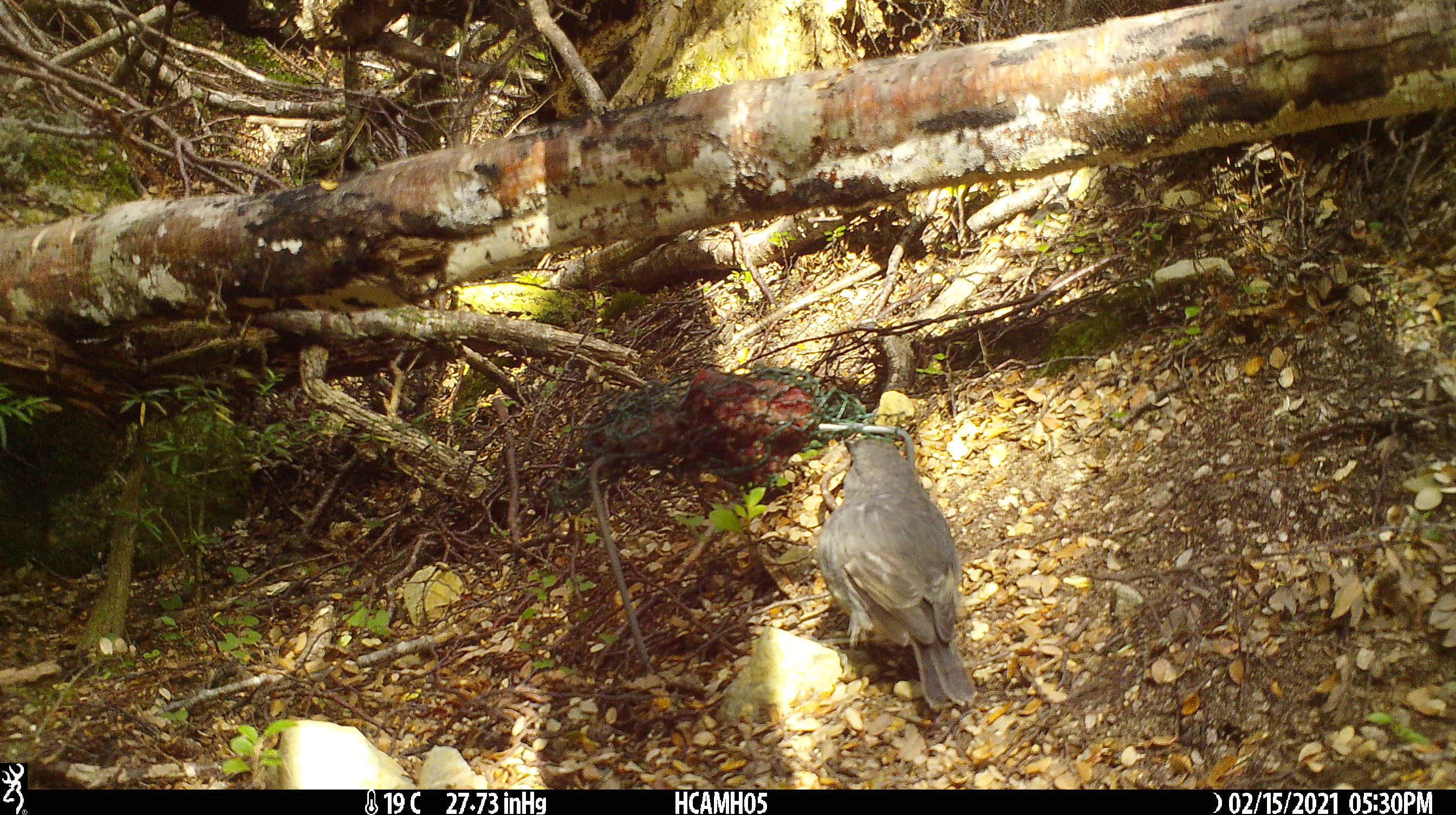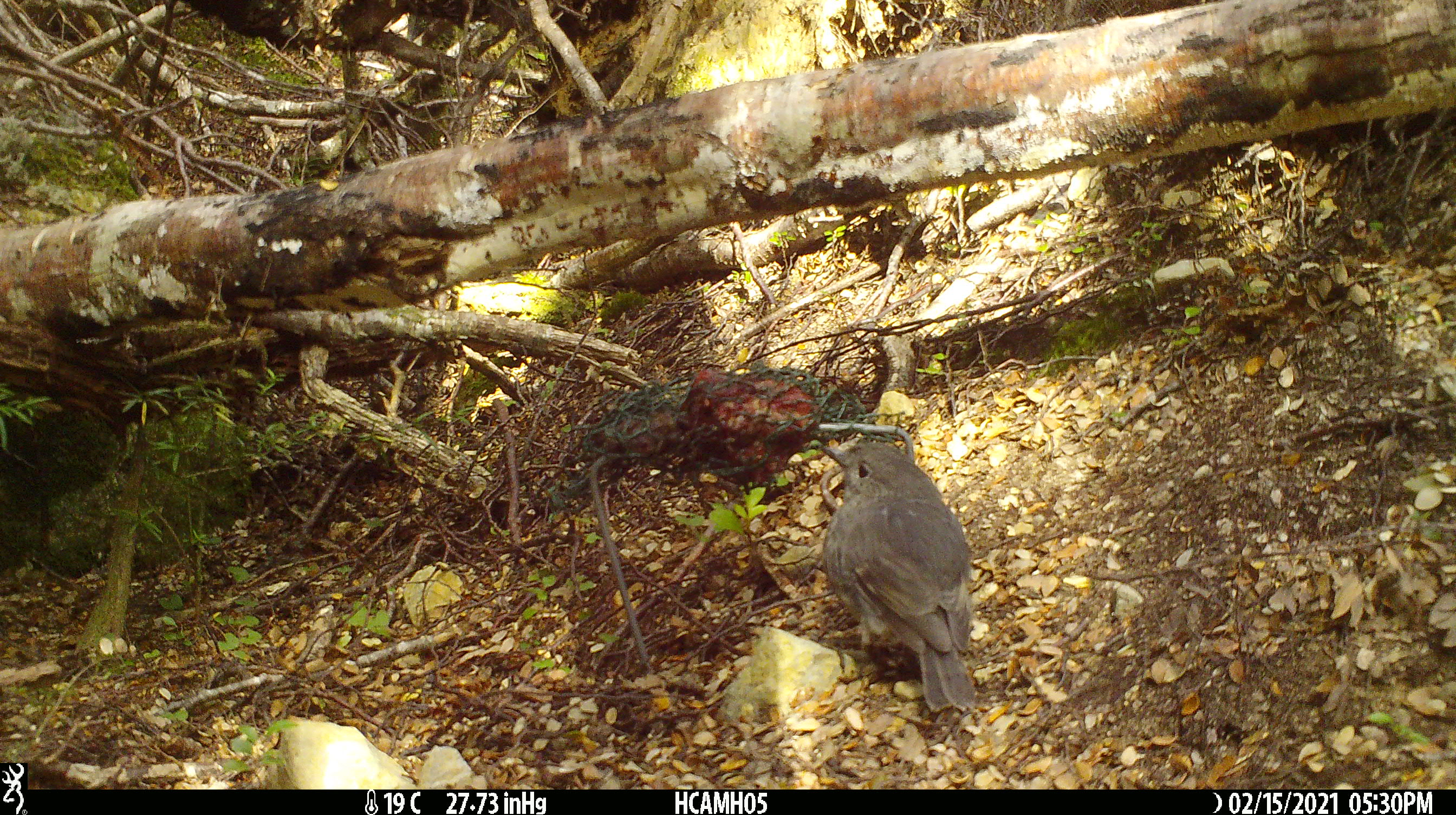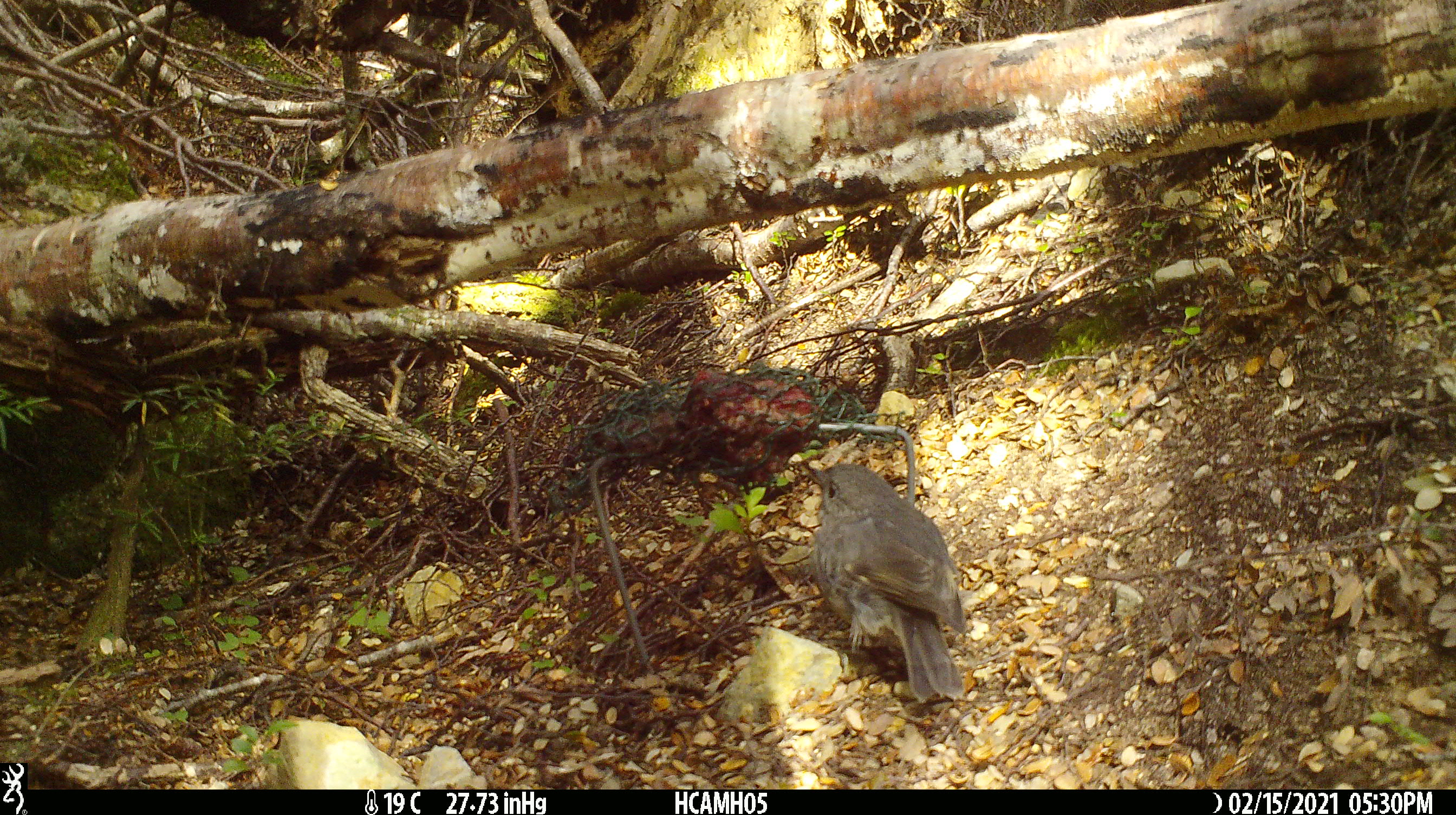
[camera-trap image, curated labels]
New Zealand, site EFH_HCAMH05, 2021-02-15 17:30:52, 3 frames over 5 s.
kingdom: Animalia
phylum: Chordata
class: Aves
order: Passeriformes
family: Petroicidae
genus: Petroica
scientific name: Petroica australis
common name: new zealand robin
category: robin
Robin (new zealand robin) (Petroica australis).